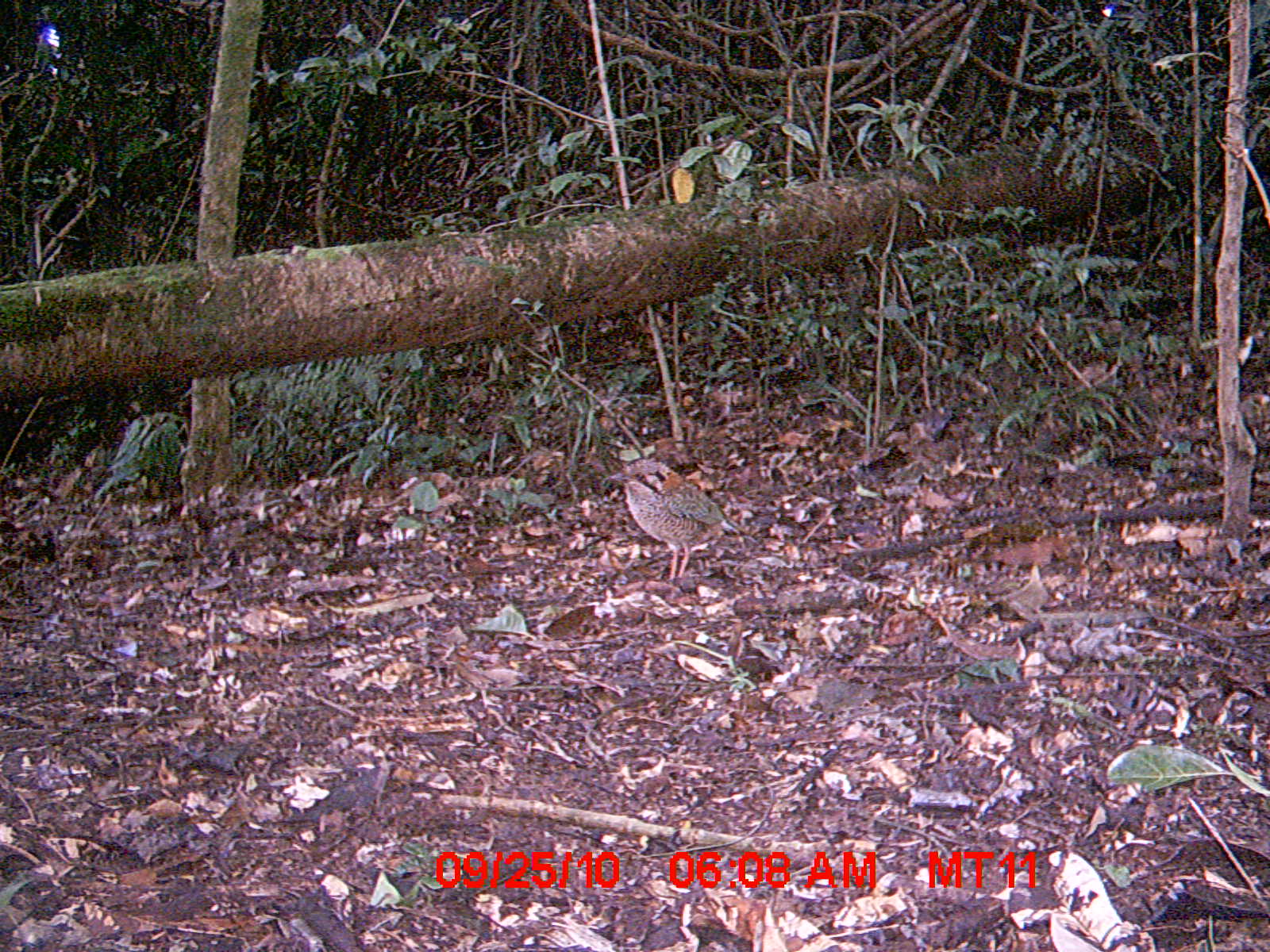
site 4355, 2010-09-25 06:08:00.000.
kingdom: Animalia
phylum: Chordata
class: Aves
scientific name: Aves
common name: bird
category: unknown bird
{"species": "unknown bird (bird) (Aves)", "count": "1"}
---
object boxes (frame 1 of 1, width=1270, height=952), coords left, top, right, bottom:
unknown bird: 605, 458, 741, 581